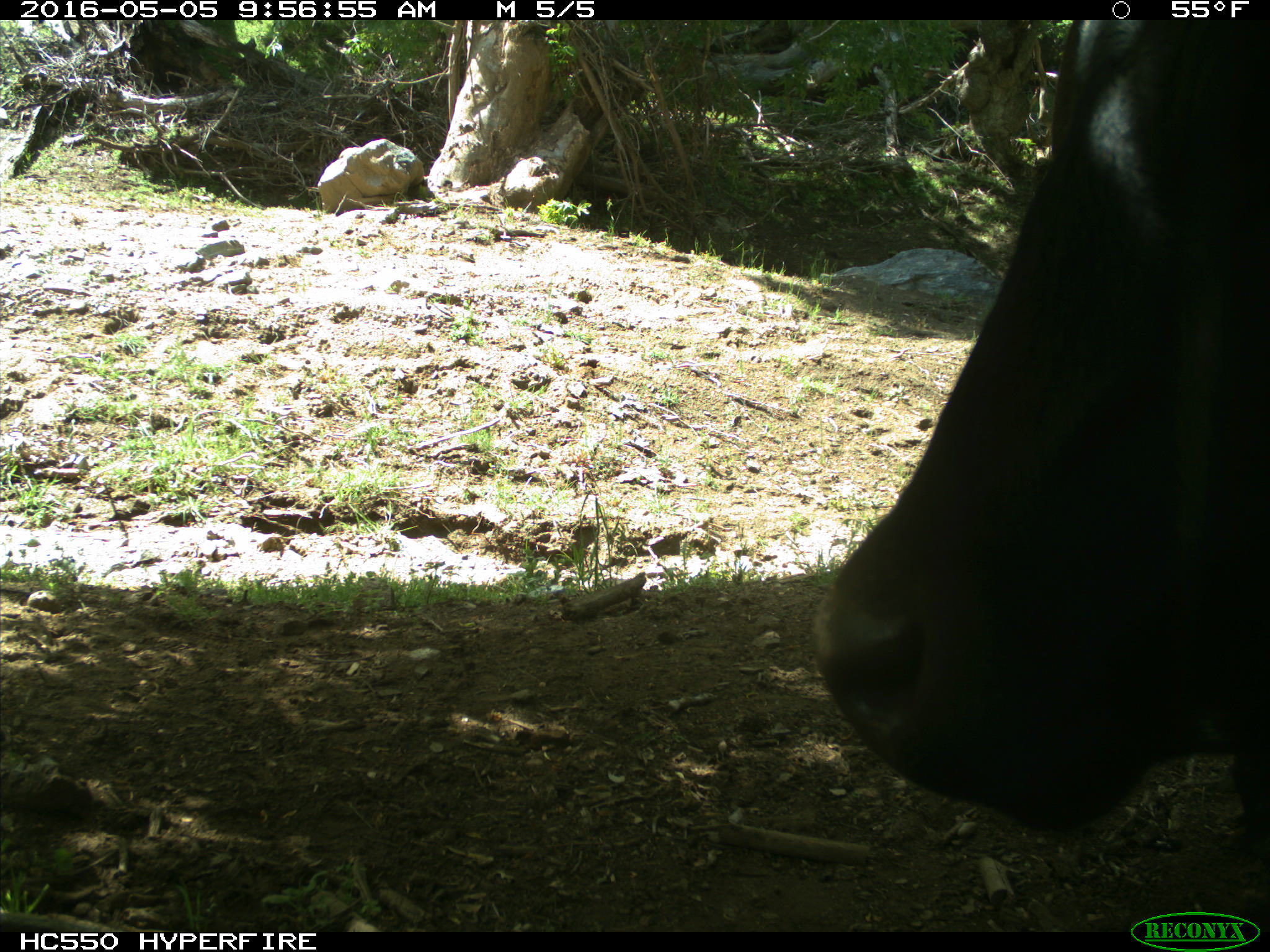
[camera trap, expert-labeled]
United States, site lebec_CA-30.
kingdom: Animalia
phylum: Chordata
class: Mammalia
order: Artiodactyla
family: Bovidae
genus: Bos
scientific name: Bos taurus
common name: domestic cow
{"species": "Bos taurus (domestic cow)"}